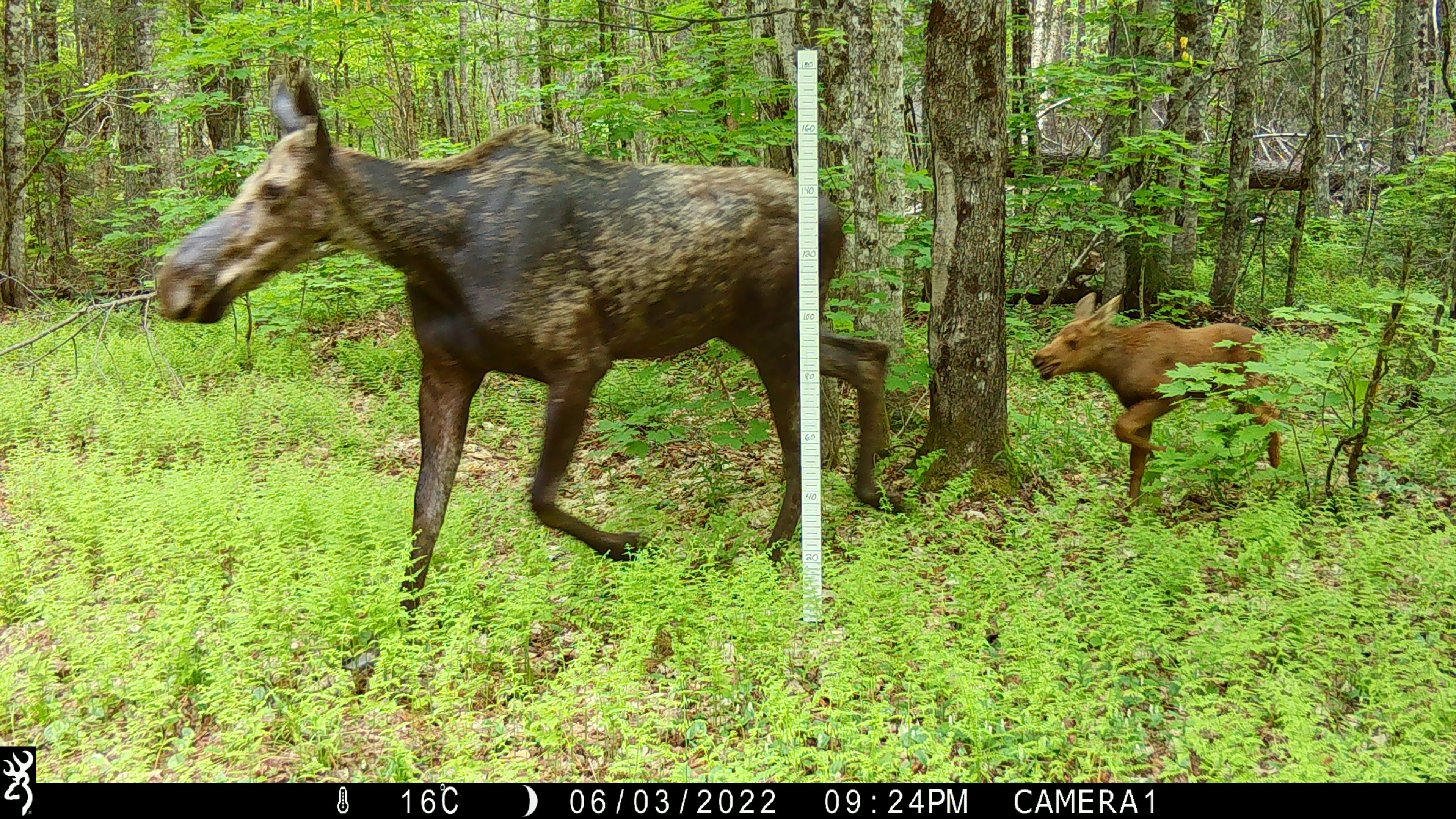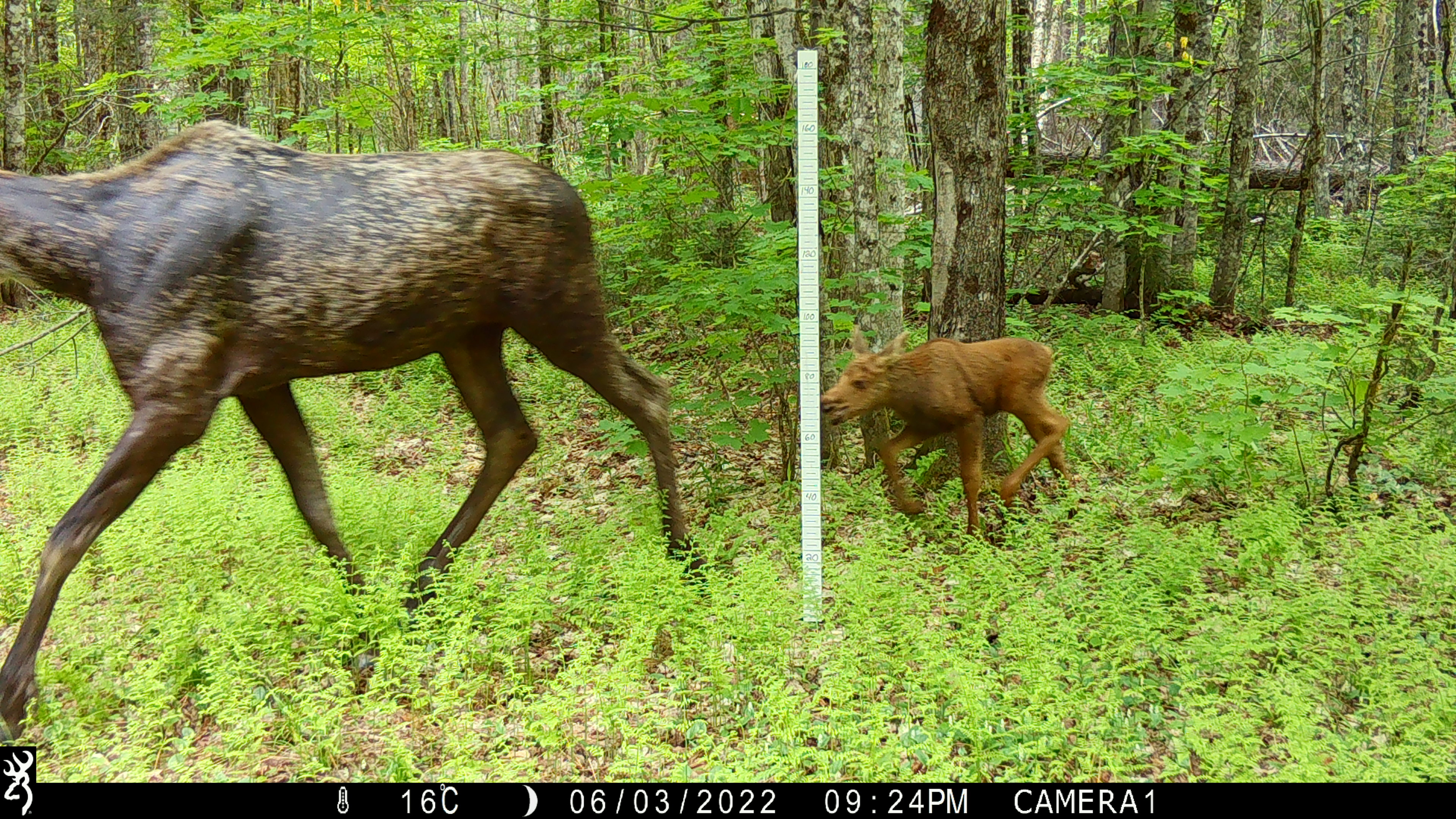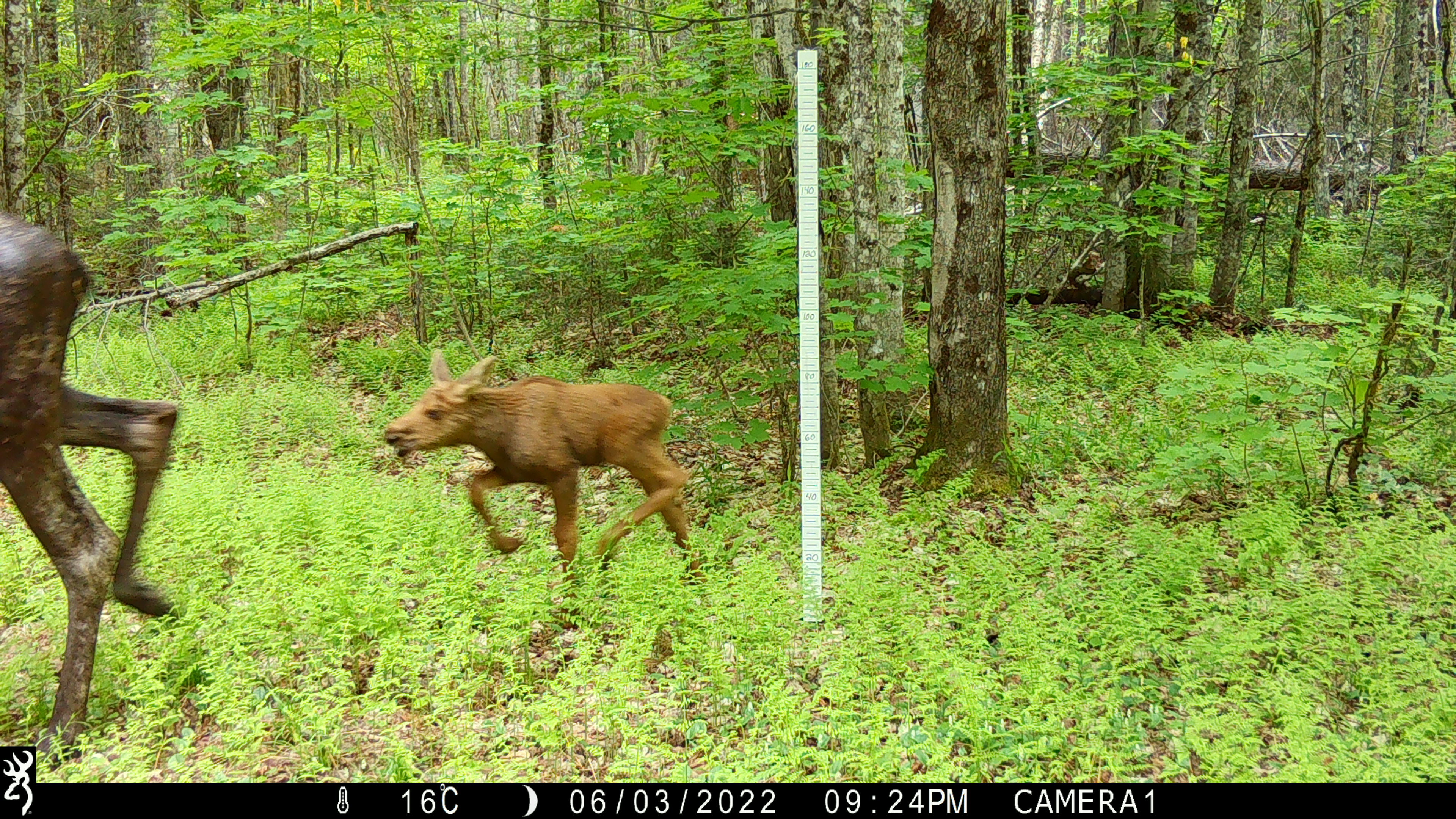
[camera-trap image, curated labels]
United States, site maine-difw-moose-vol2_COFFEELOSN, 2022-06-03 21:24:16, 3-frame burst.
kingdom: Animalia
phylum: Chordata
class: Mammalia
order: Artiodactyla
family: Cervidae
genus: Alces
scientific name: Alces alces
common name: moose